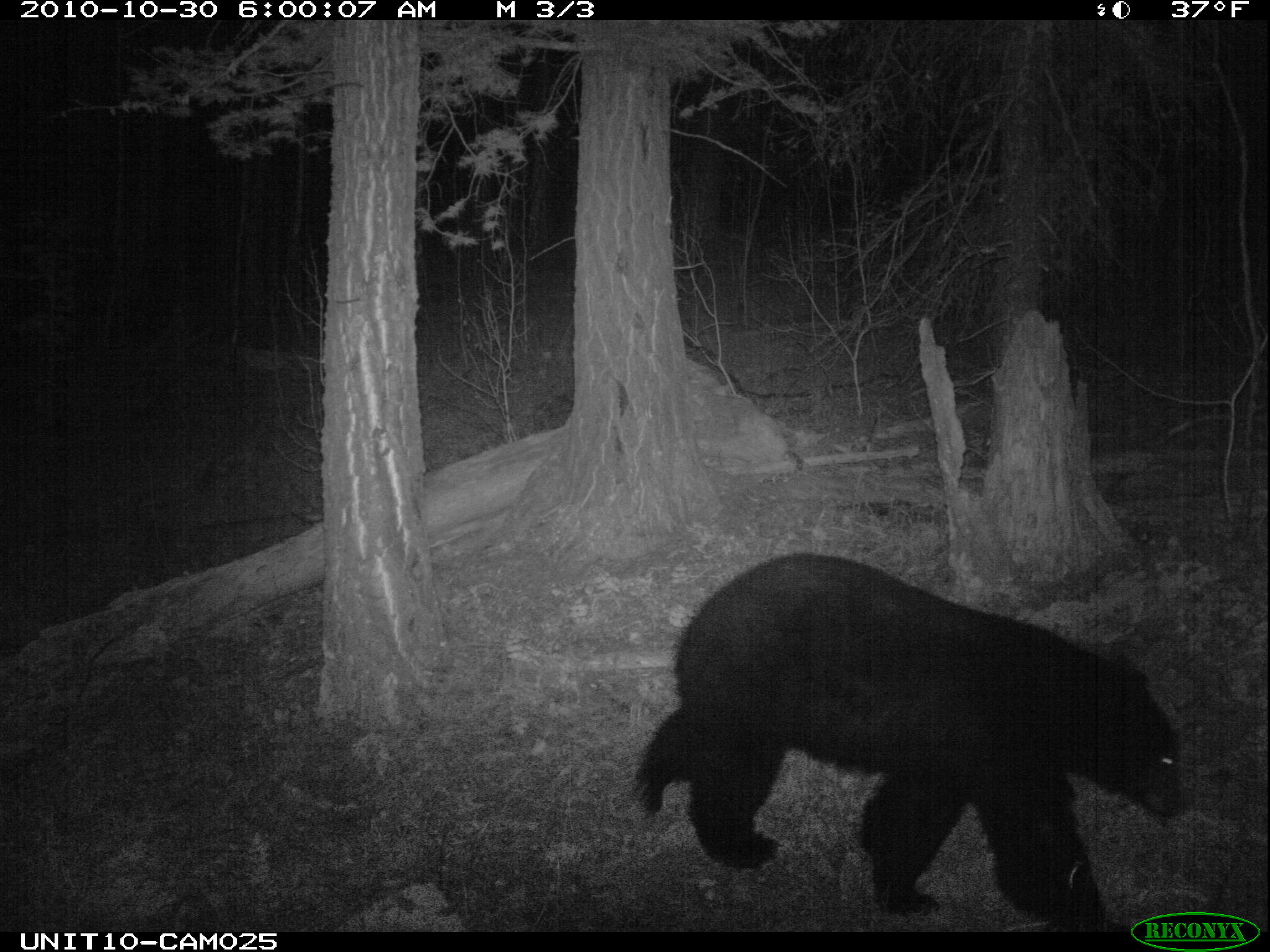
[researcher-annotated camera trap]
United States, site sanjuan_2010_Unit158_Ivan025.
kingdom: Animalia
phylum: Chordata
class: Mammalia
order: Carnivora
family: Ursidae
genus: Ursus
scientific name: Ursus americanus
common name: american black bear